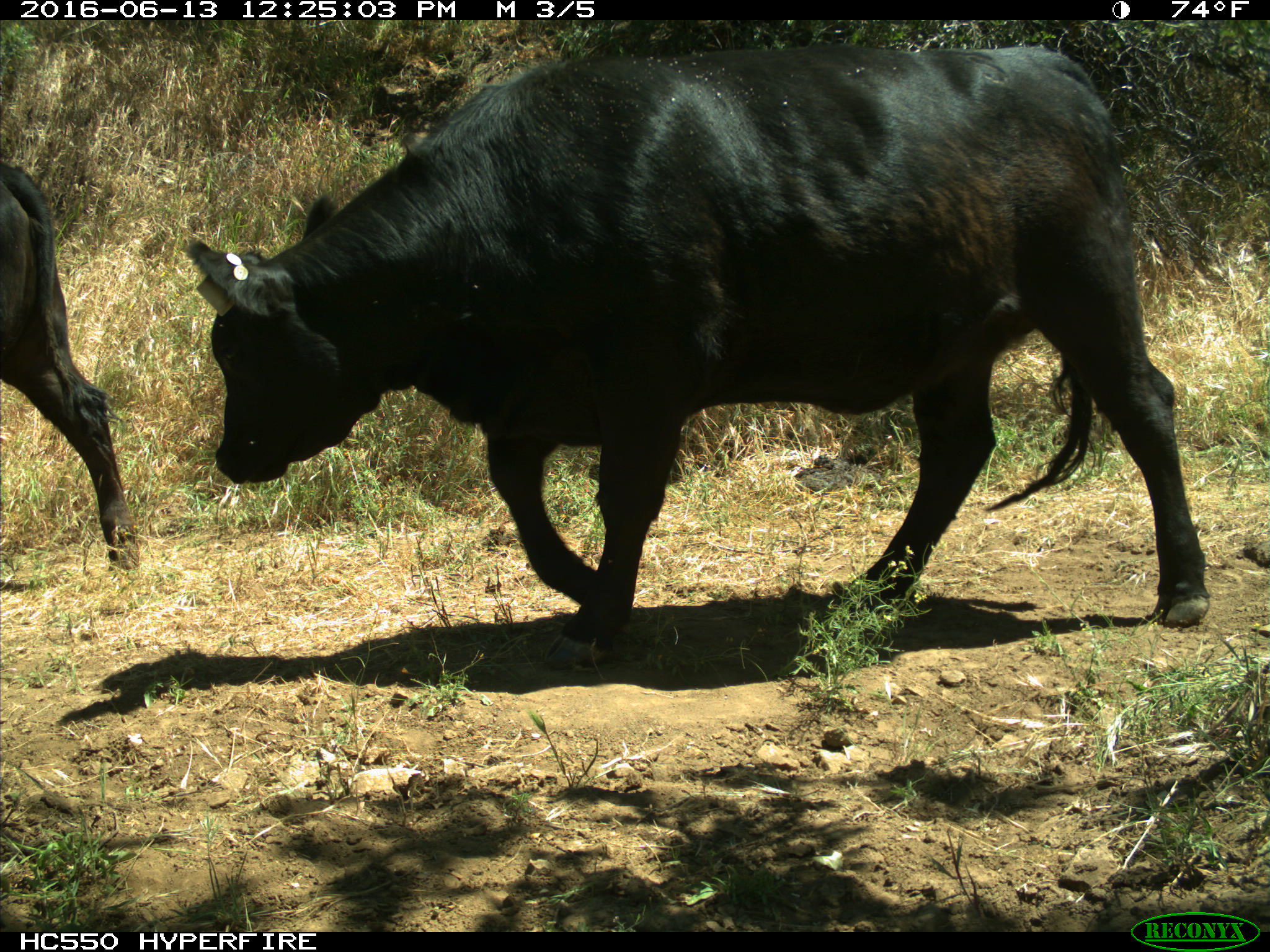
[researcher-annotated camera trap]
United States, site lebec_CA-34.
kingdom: Animalia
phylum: Chordata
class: Mammalia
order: Artiodactyla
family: Bovidae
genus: Bos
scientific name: Bos taurus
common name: domestic cow